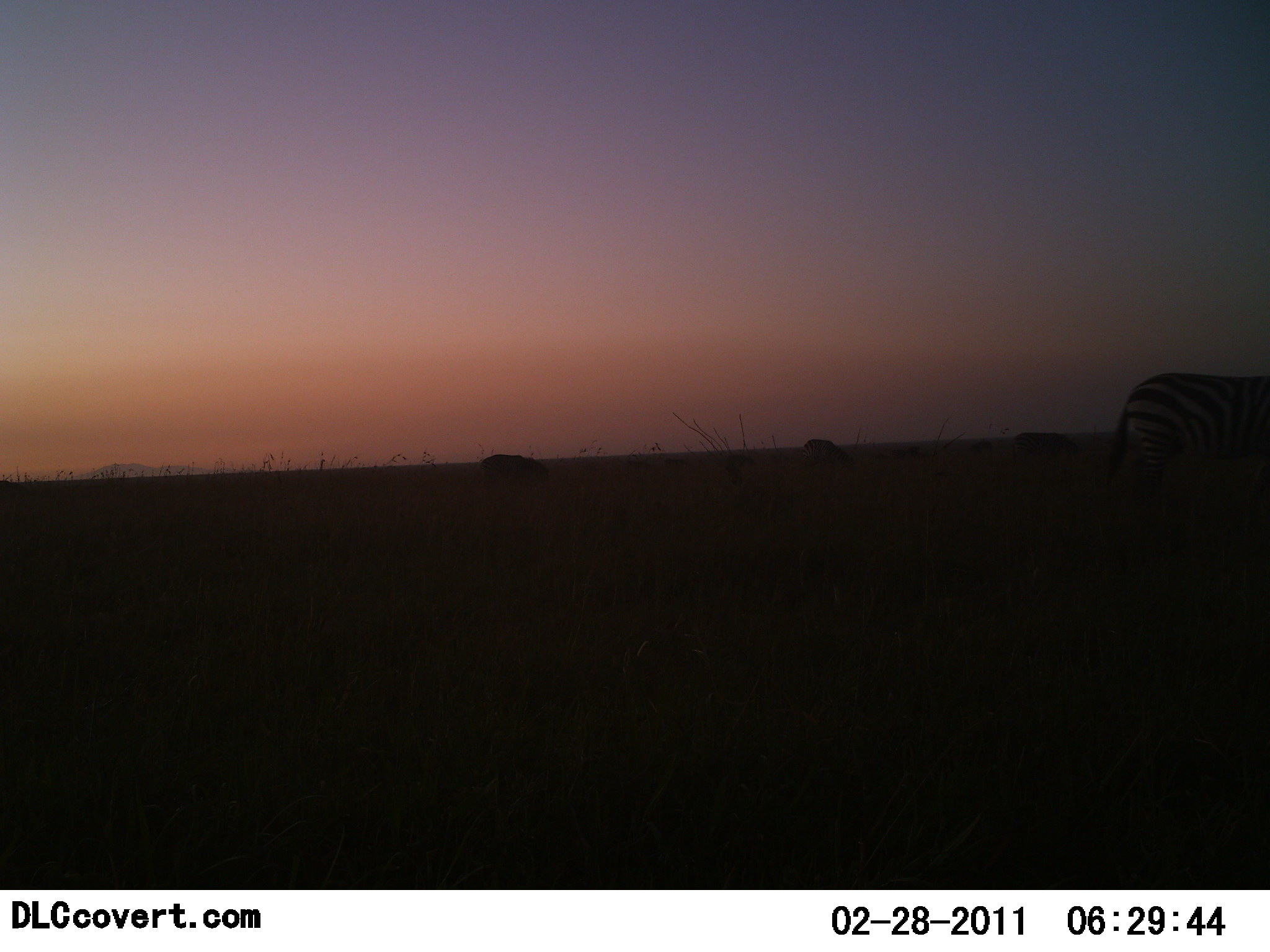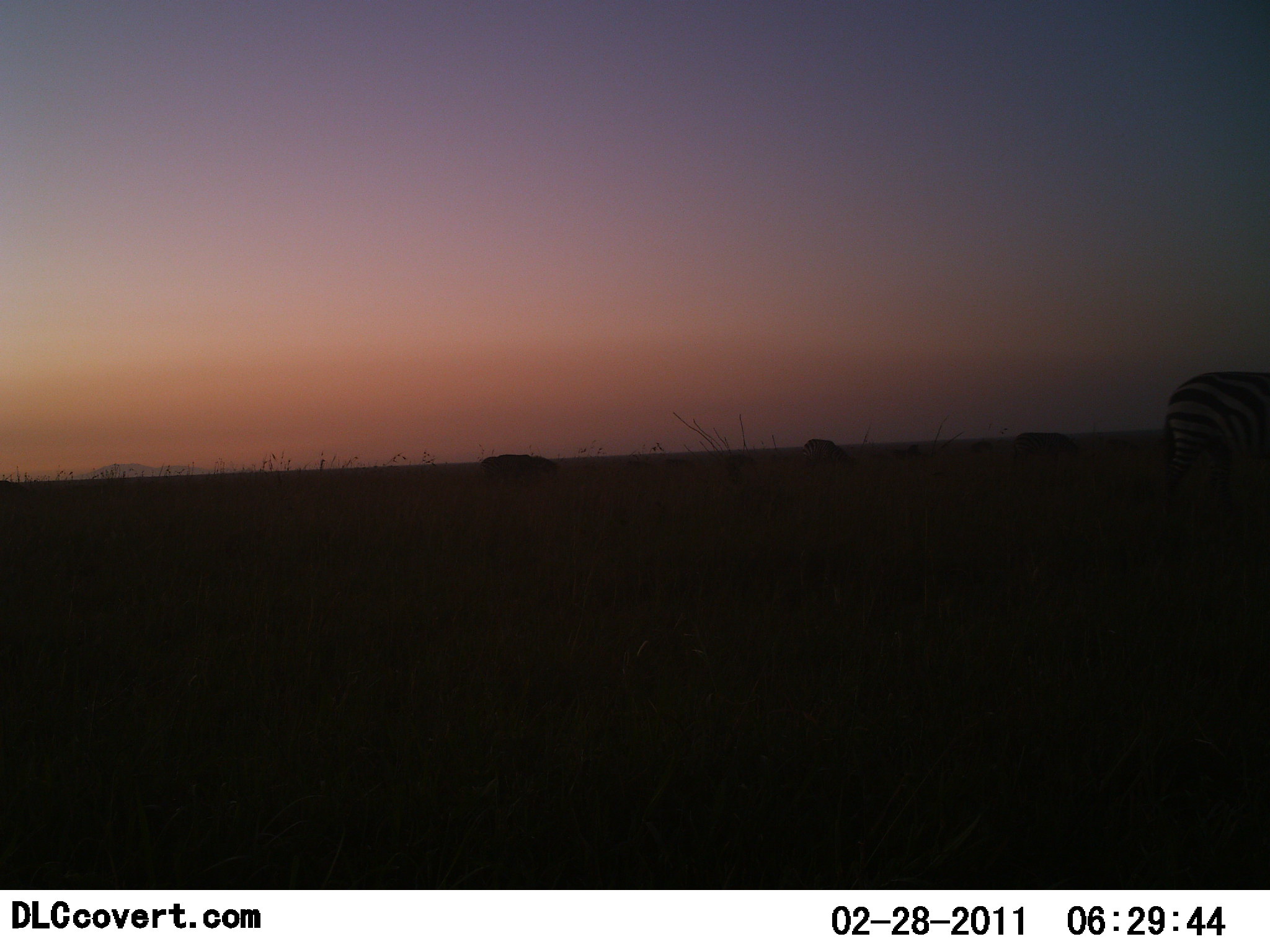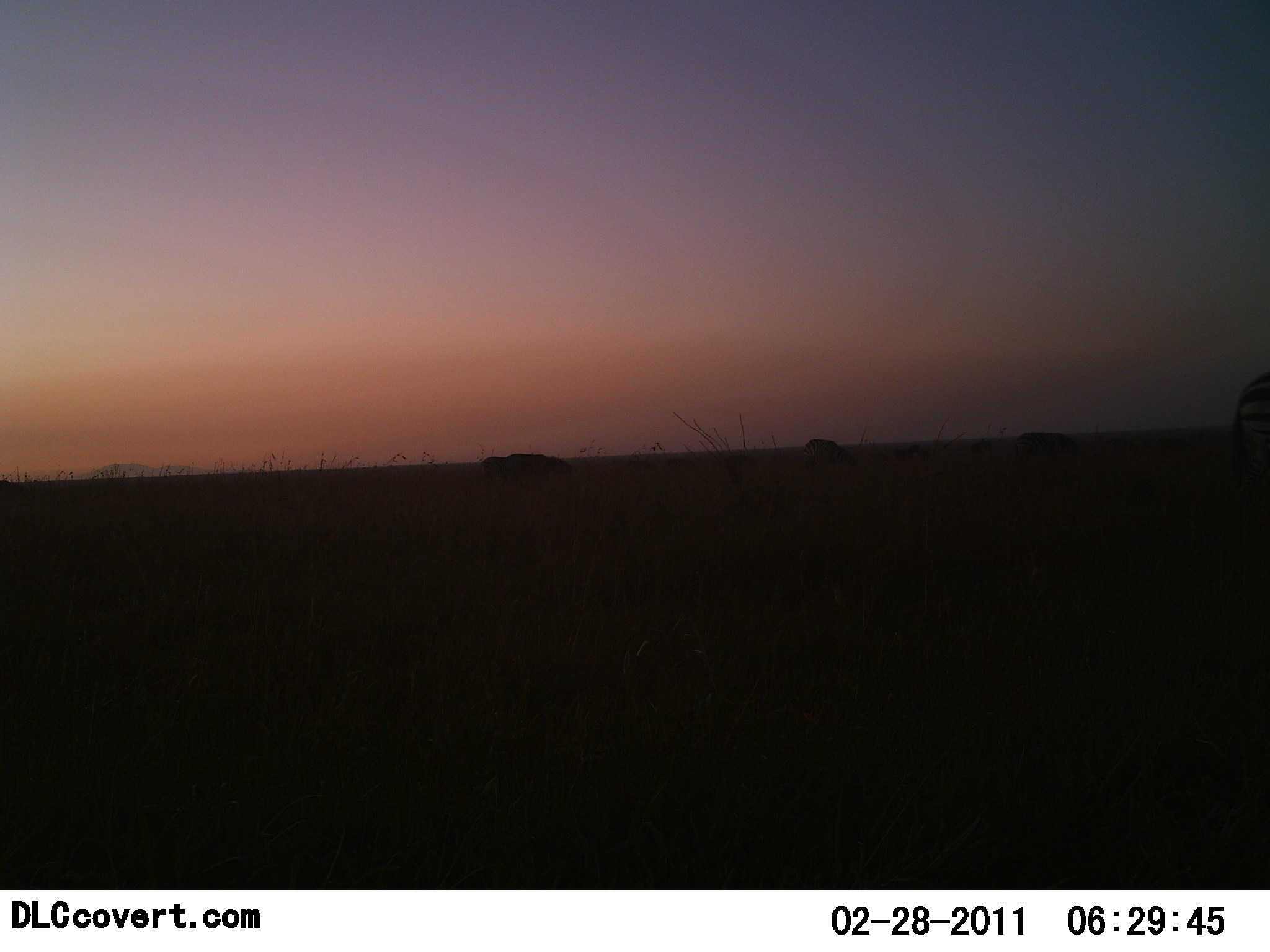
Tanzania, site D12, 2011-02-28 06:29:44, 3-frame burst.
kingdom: Animalia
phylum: Chordata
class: Mammalia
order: Perissodactyla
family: Equidae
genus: Equus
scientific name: Equus quagga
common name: plains zebra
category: zebra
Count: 4.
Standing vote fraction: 21%.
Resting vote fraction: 0%.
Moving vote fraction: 93%.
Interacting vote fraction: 0%.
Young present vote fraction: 0%.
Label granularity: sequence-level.